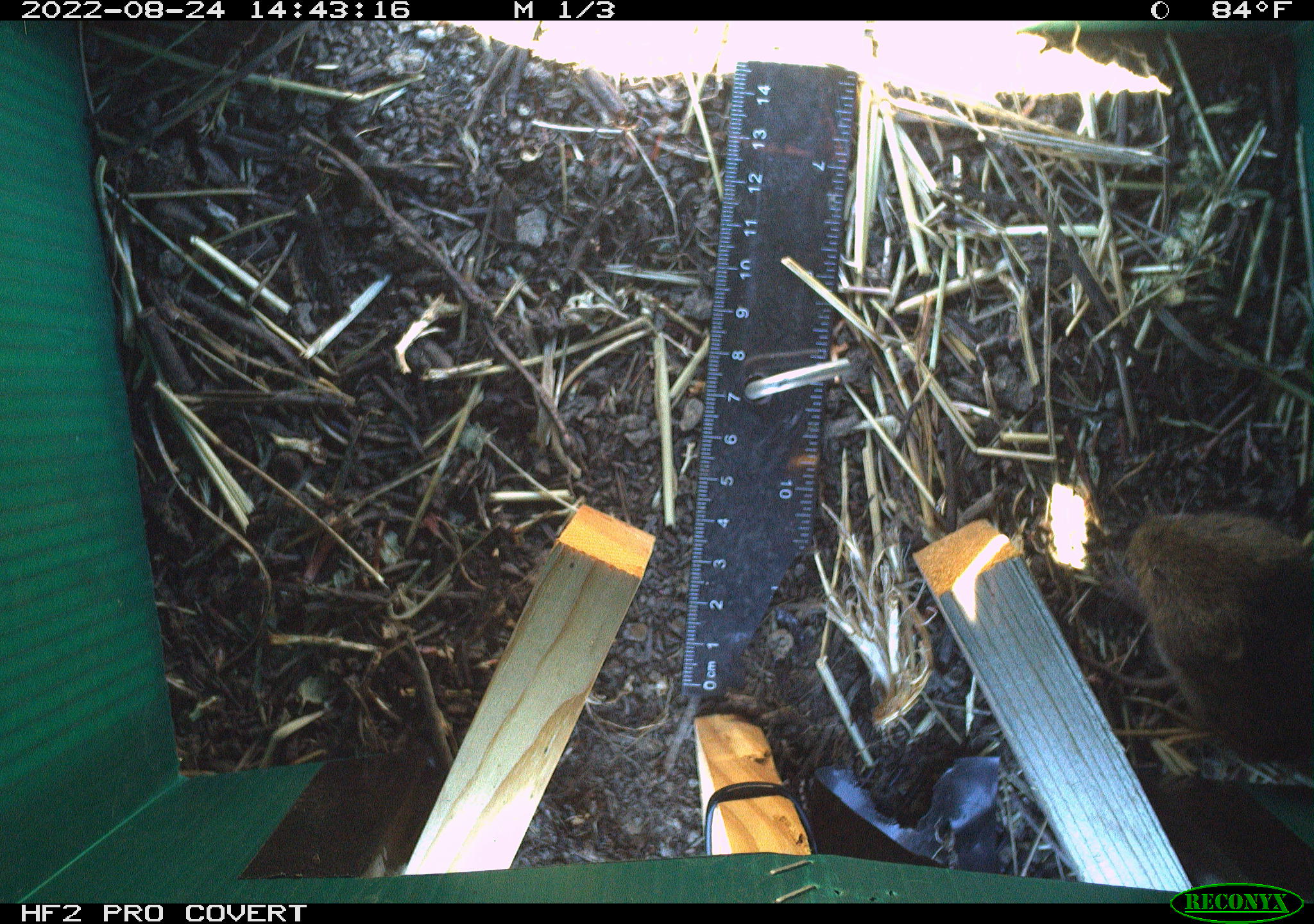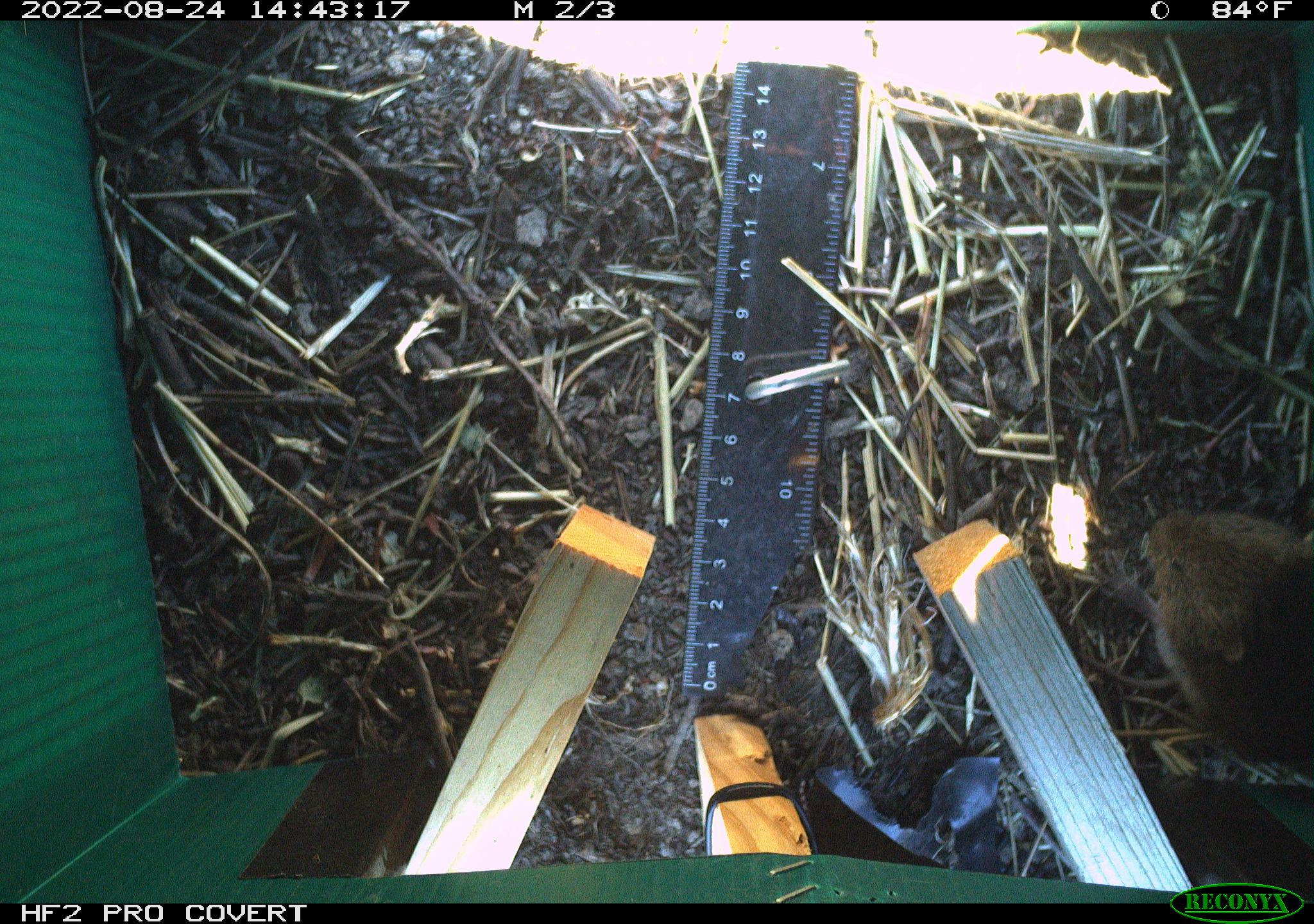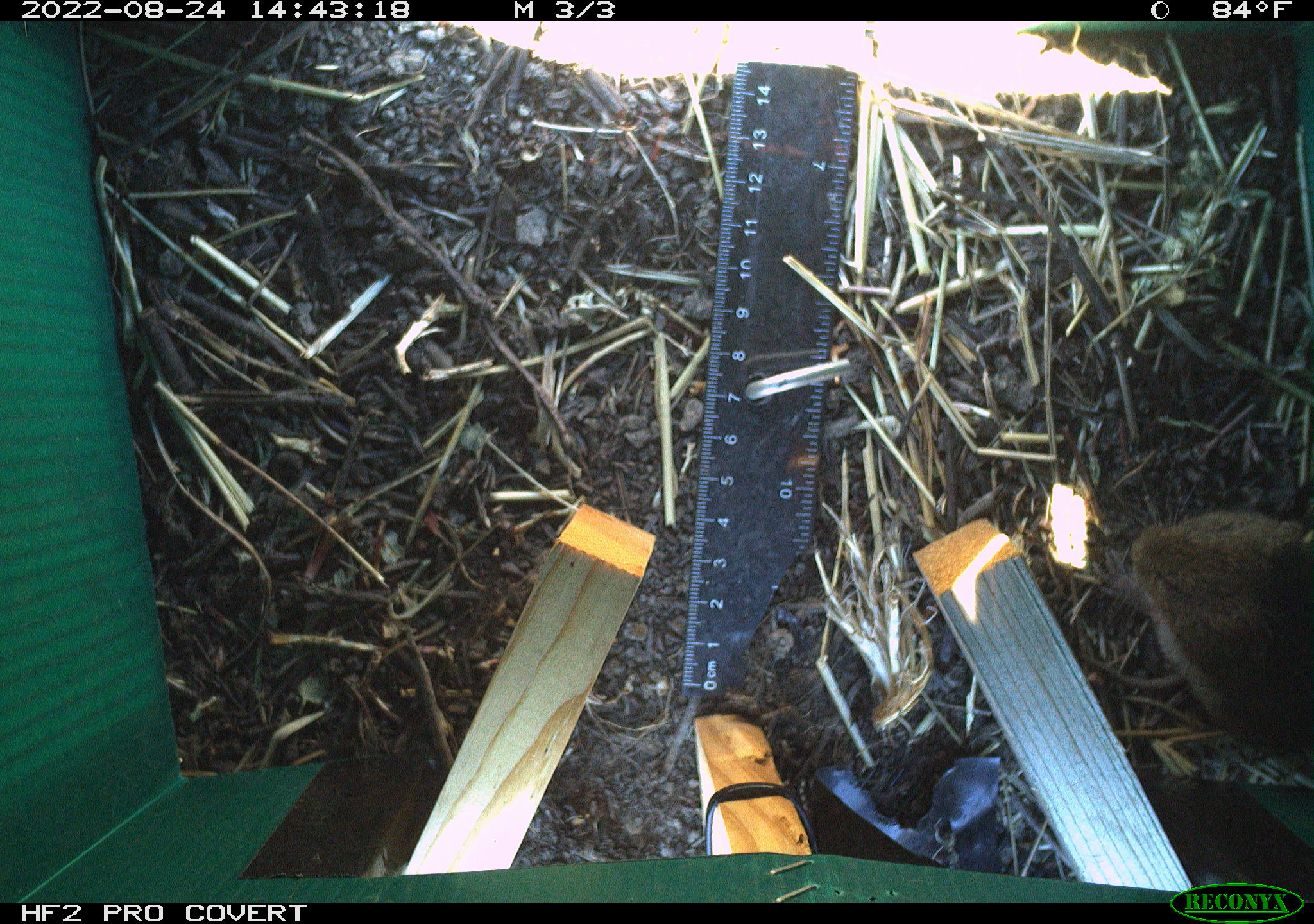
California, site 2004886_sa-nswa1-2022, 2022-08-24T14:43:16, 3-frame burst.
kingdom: Animalia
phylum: Chordata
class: Mammalia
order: Rodentia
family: Cricetidae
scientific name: Cricetidae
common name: hamsters, voles, lemmings, and allies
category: cricetidae family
Cricetidae family (hamsters, voles, lemmings, and allies) (Cricetidae).